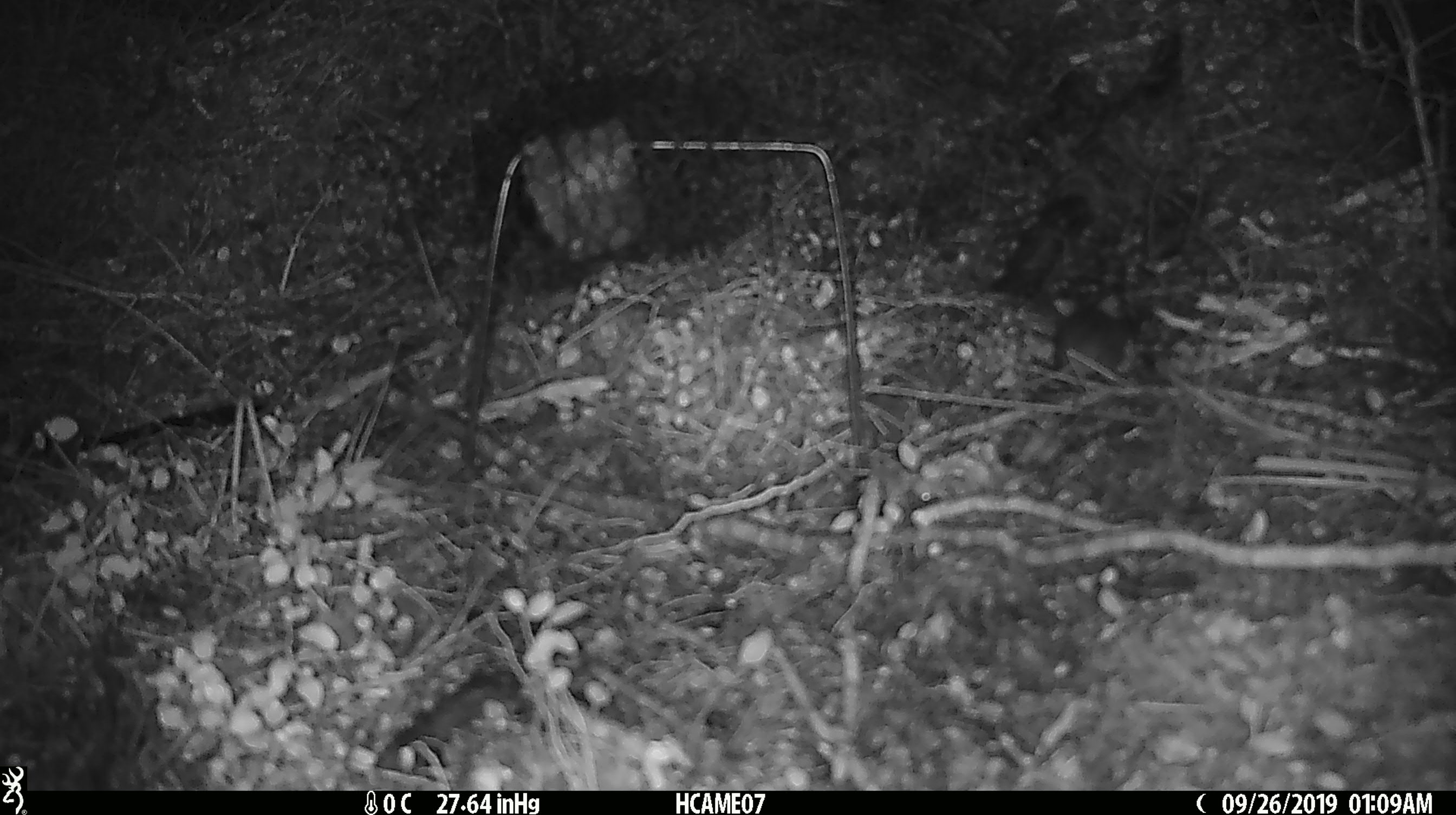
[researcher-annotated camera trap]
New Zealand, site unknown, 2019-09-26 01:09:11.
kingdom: Animalia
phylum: Chordata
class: Mammalia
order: Rodentia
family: Muridae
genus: Mus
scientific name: Mus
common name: mouse